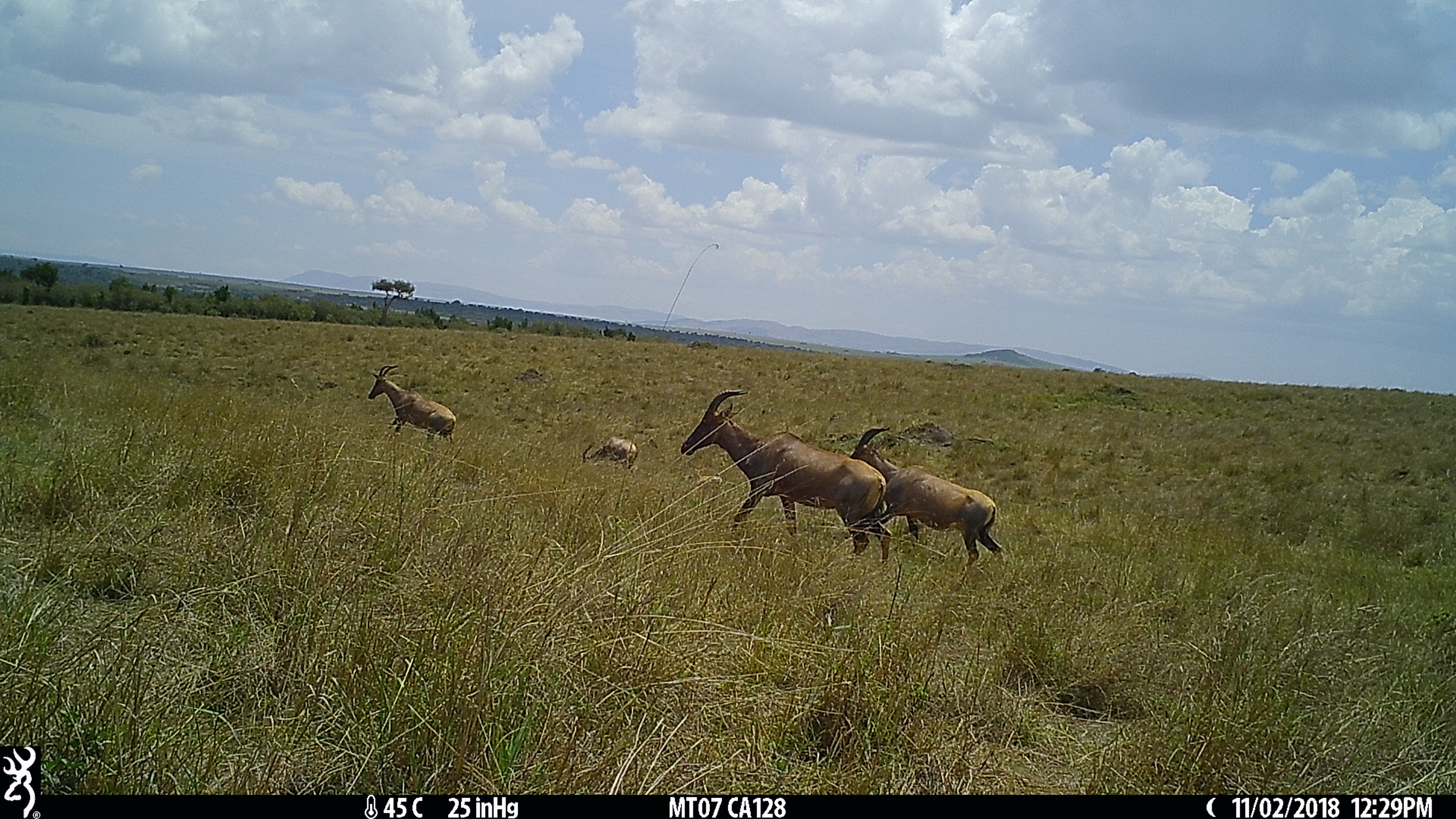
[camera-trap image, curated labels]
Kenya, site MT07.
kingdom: Animalia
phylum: Chordata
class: Mammalia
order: Artiodactyla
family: Bovidae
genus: Damaliscus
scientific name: Damaliscus lunatus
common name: topi